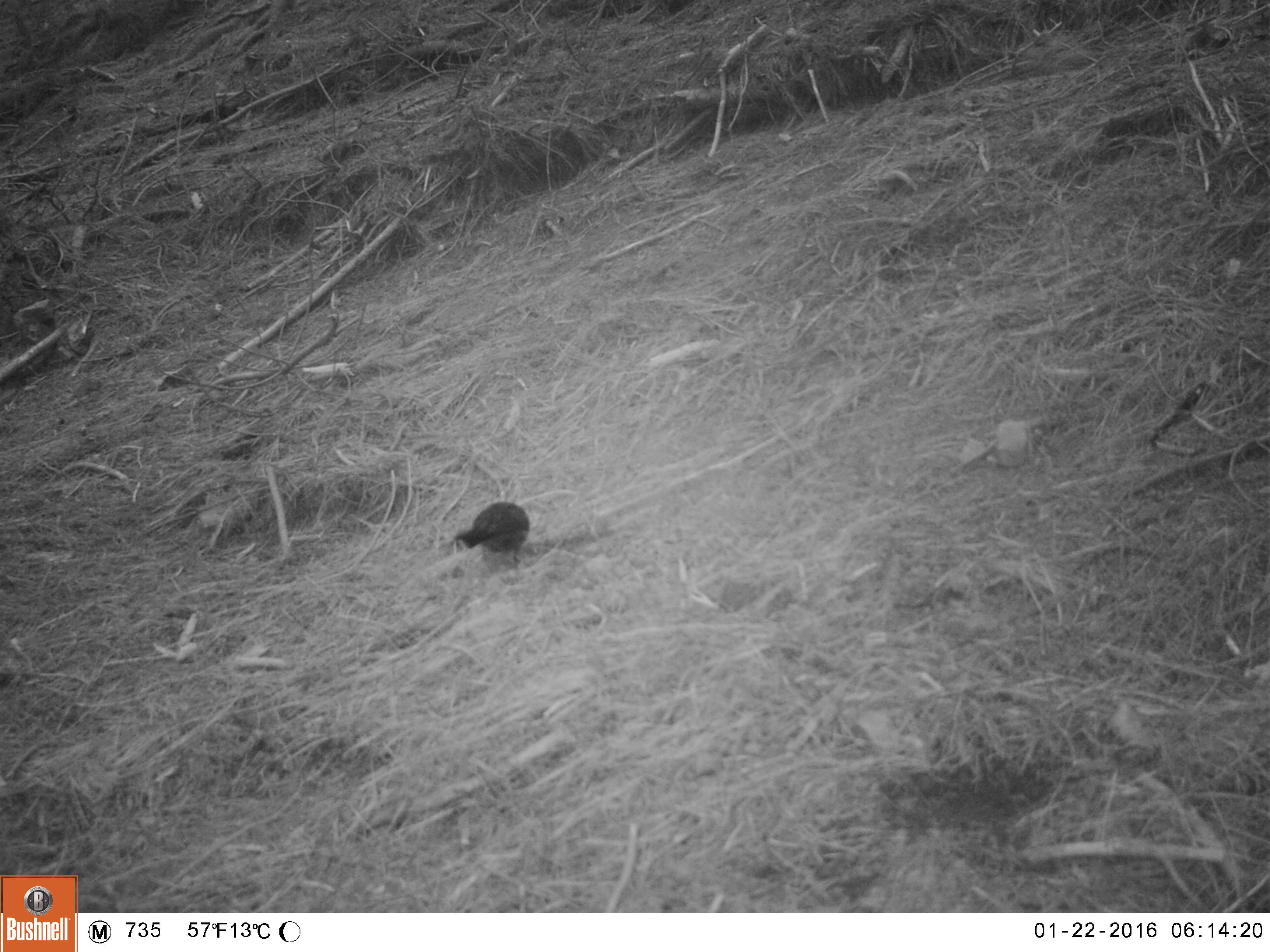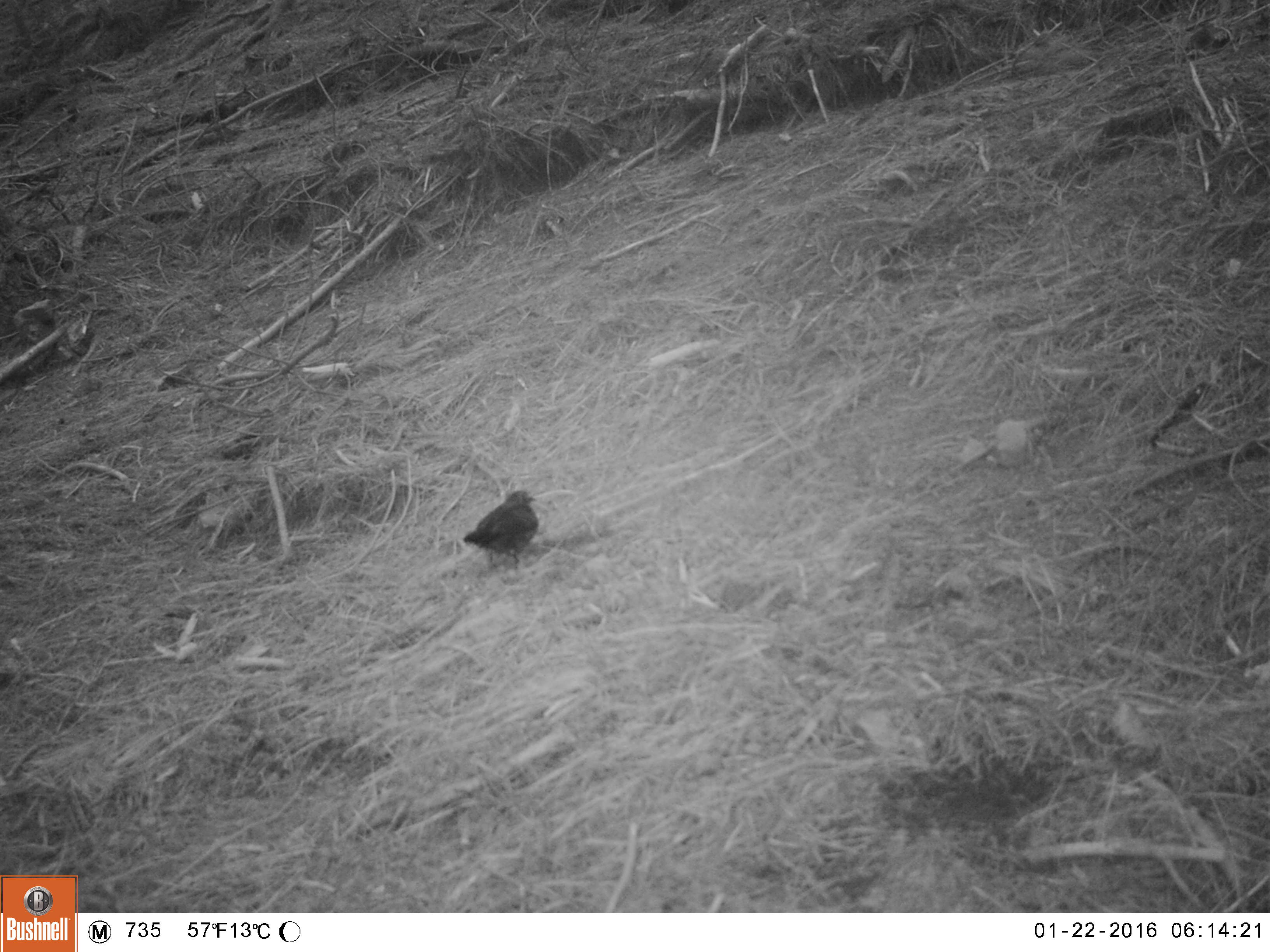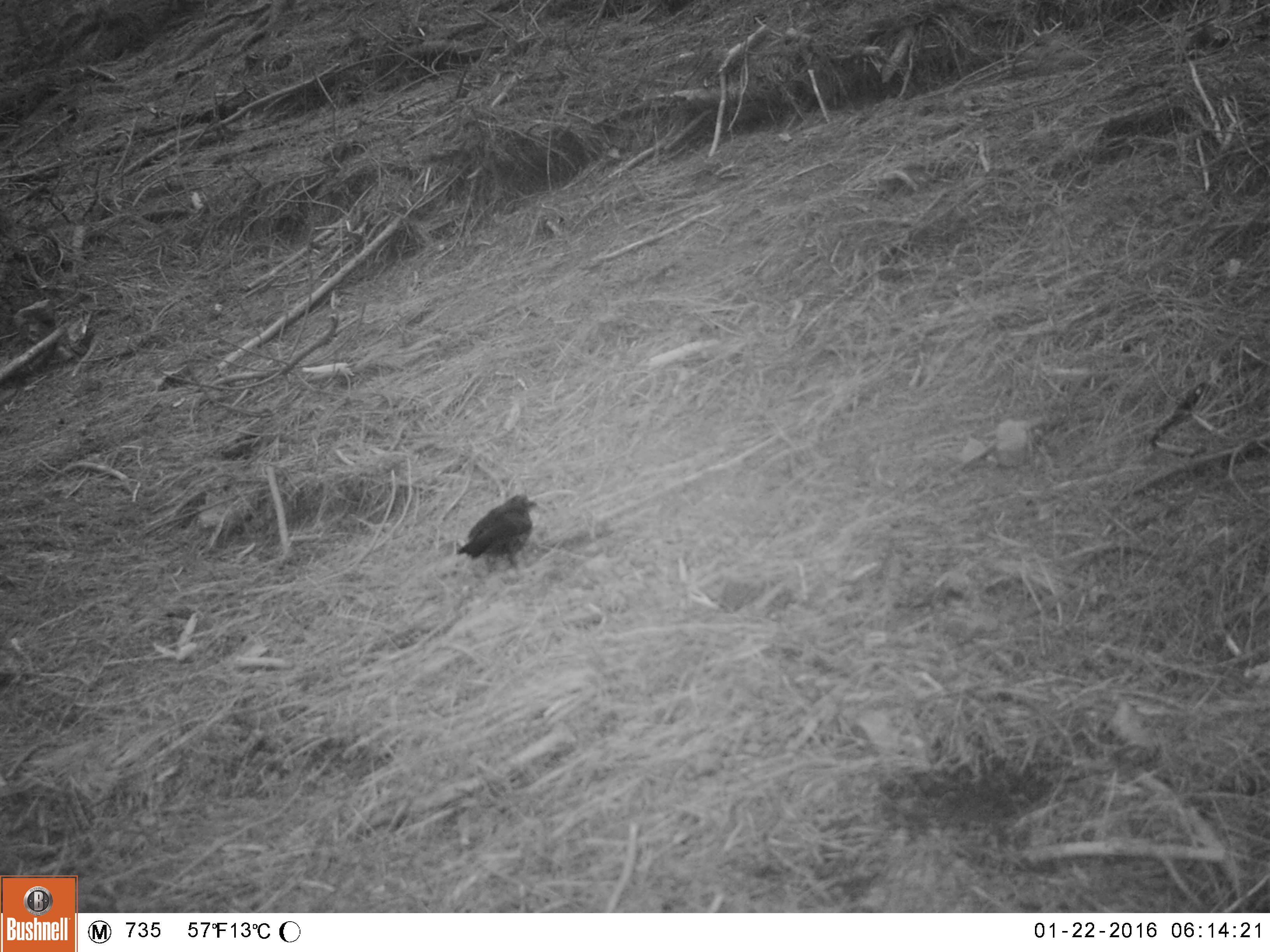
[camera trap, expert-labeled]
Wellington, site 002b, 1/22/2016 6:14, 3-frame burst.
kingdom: Animalia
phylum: Chordata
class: Aves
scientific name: Aves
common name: bird